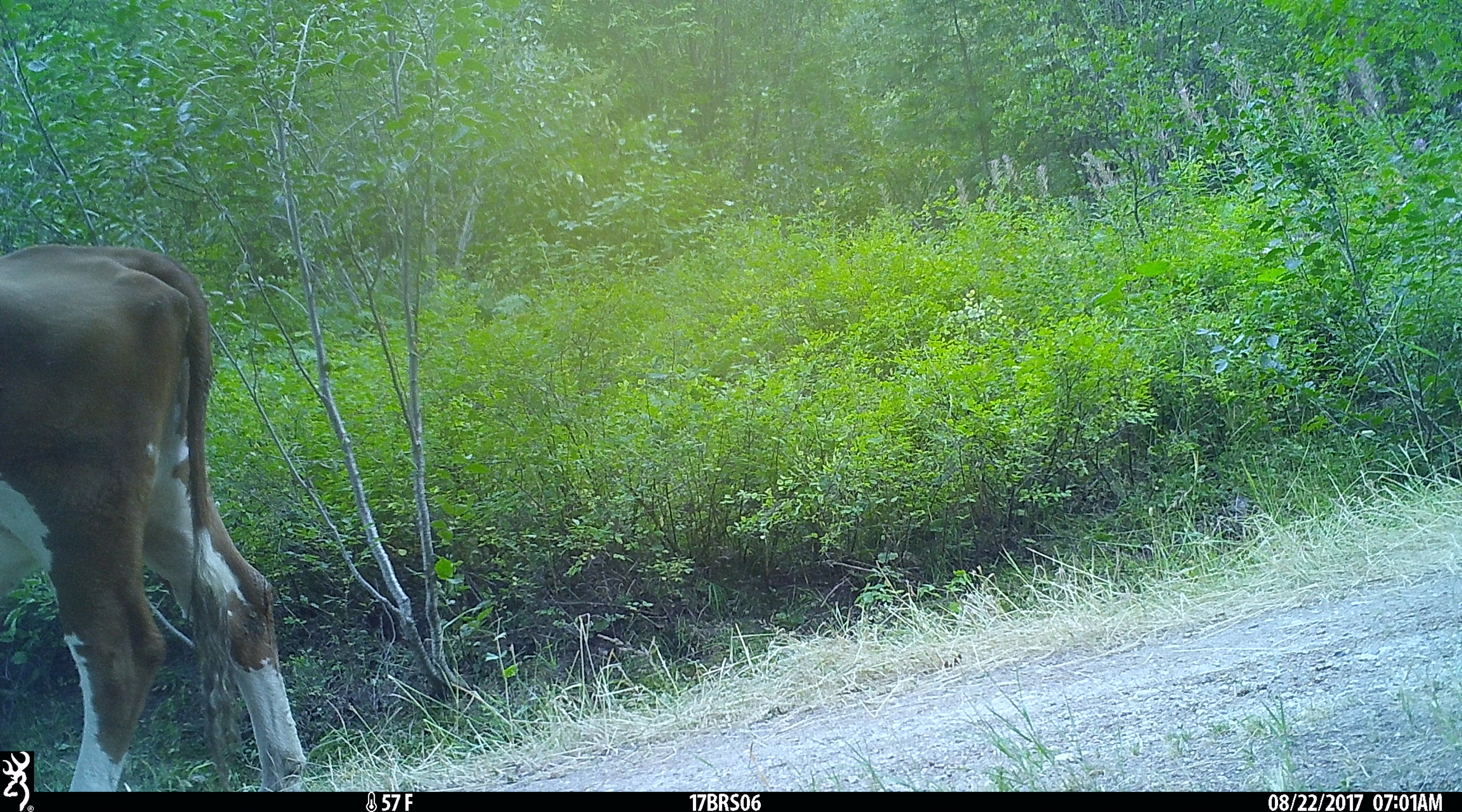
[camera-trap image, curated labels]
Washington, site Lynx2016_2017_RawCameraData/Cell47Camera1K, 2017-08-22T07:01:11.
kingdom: Animalia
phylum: Chordata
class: Mammalia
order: Artiodactyla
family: Bovidae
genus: Bos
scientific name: Bos taurus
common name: domestic cattle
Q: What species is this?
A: Domestic cattle (Bos taurus).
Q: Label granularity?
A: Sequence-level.